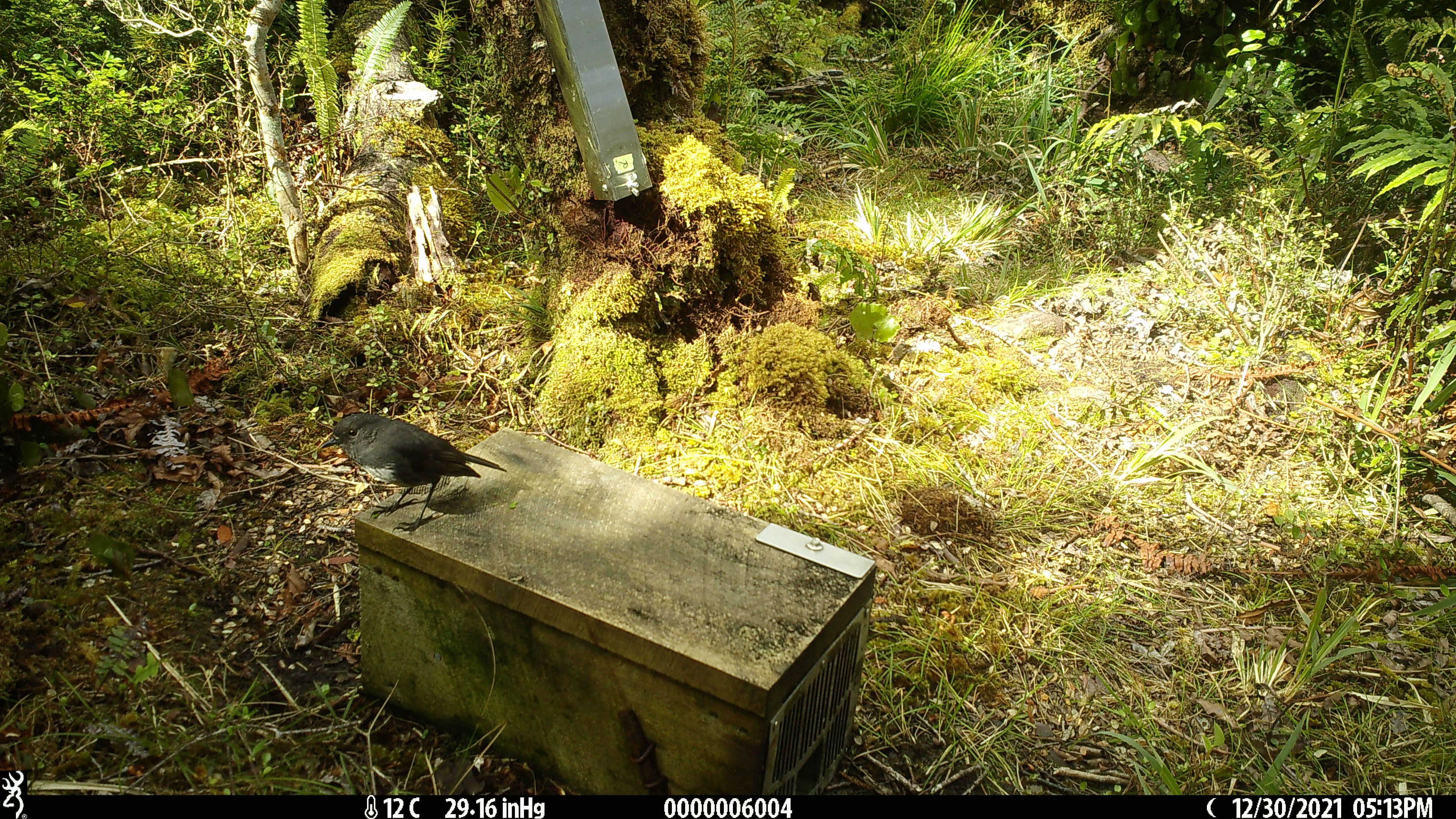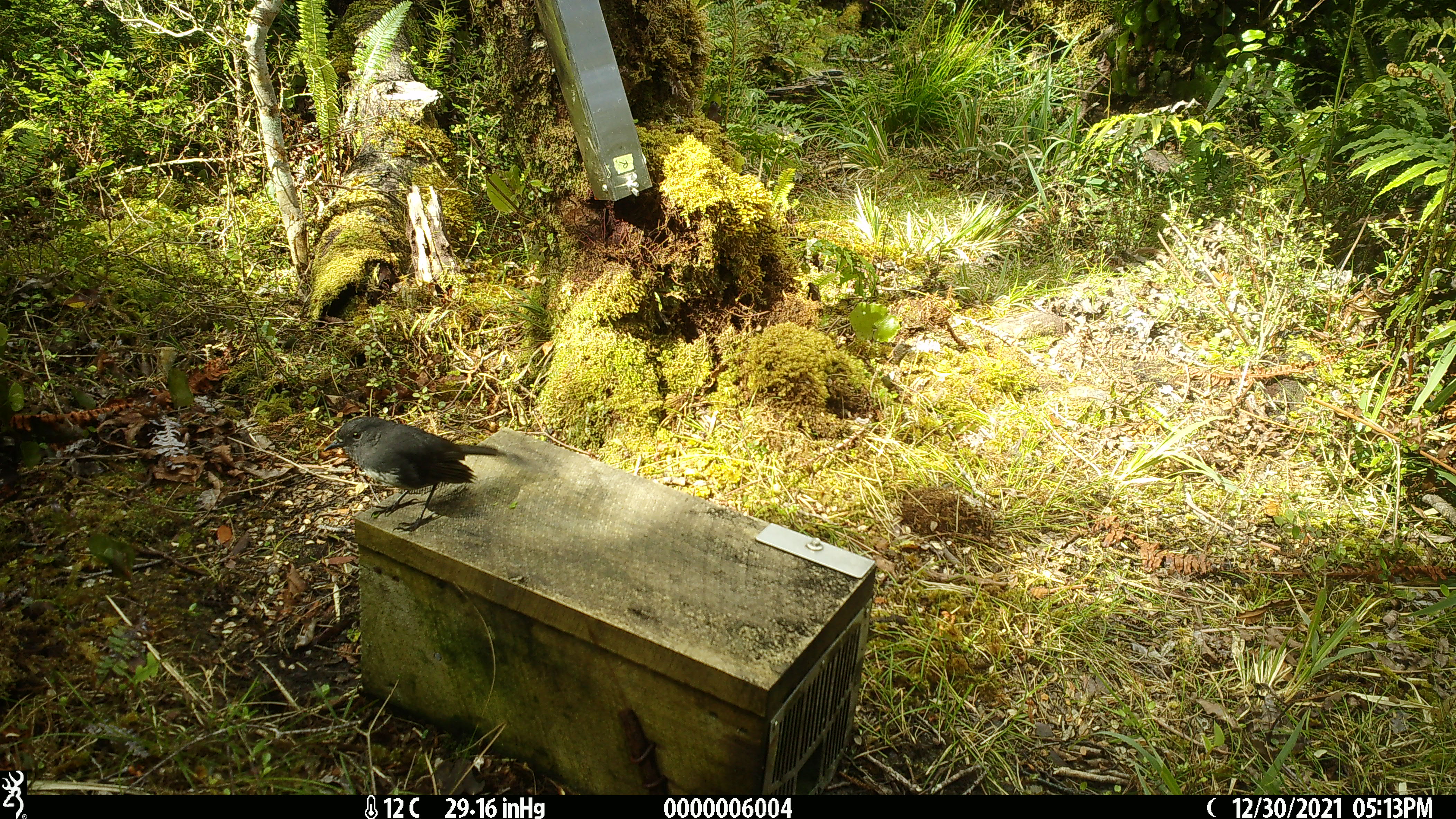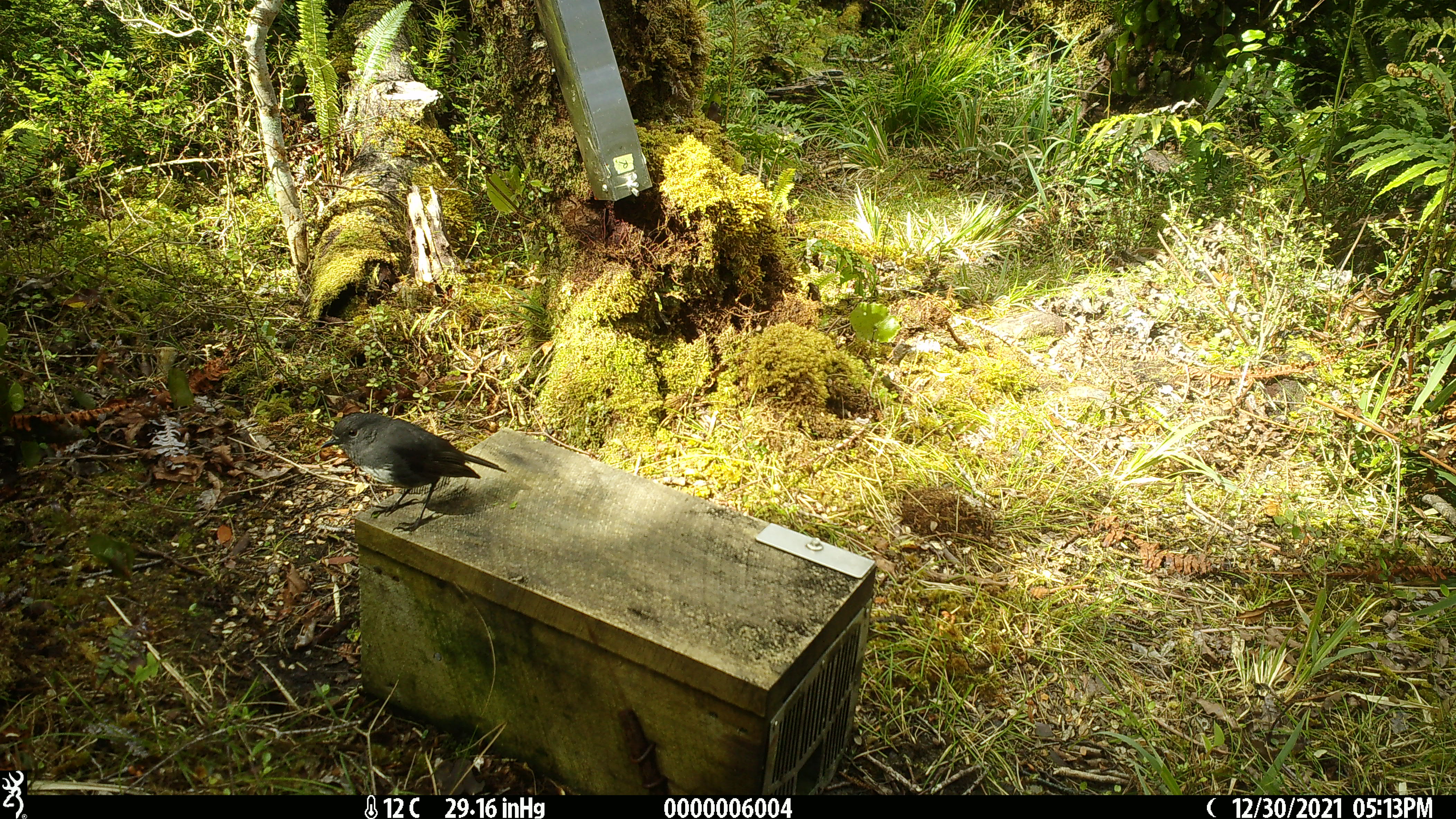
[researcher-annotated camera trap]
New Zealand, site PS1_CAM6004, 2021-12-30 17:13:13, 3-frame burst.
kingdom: Animalia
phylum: Chordata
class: Aves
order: Passeriformes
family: Petroicidae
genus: Petroica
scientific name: Petroica australis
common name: new zealand robin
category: robin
Robin (new zealand robin) (Petroica australis).